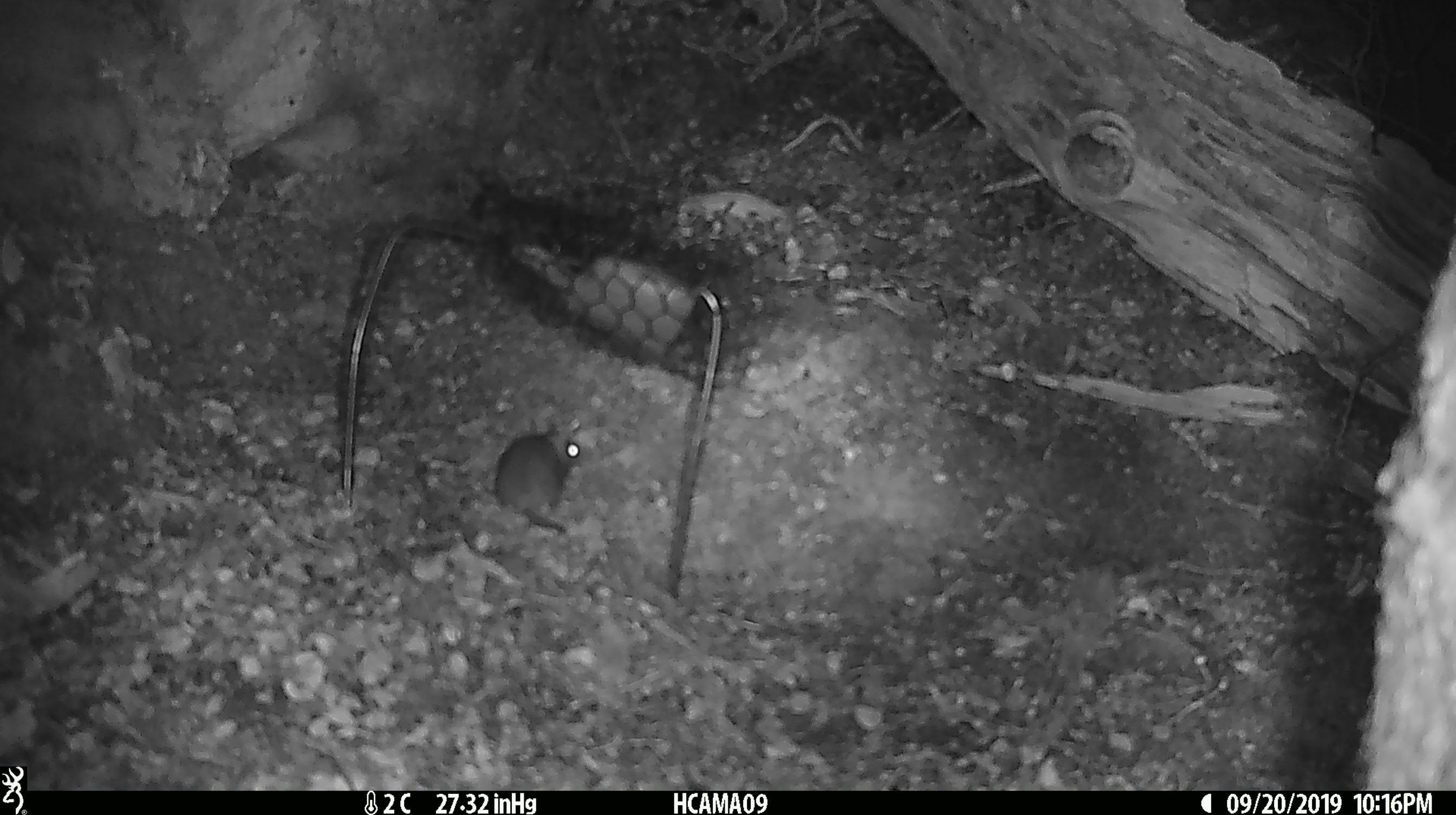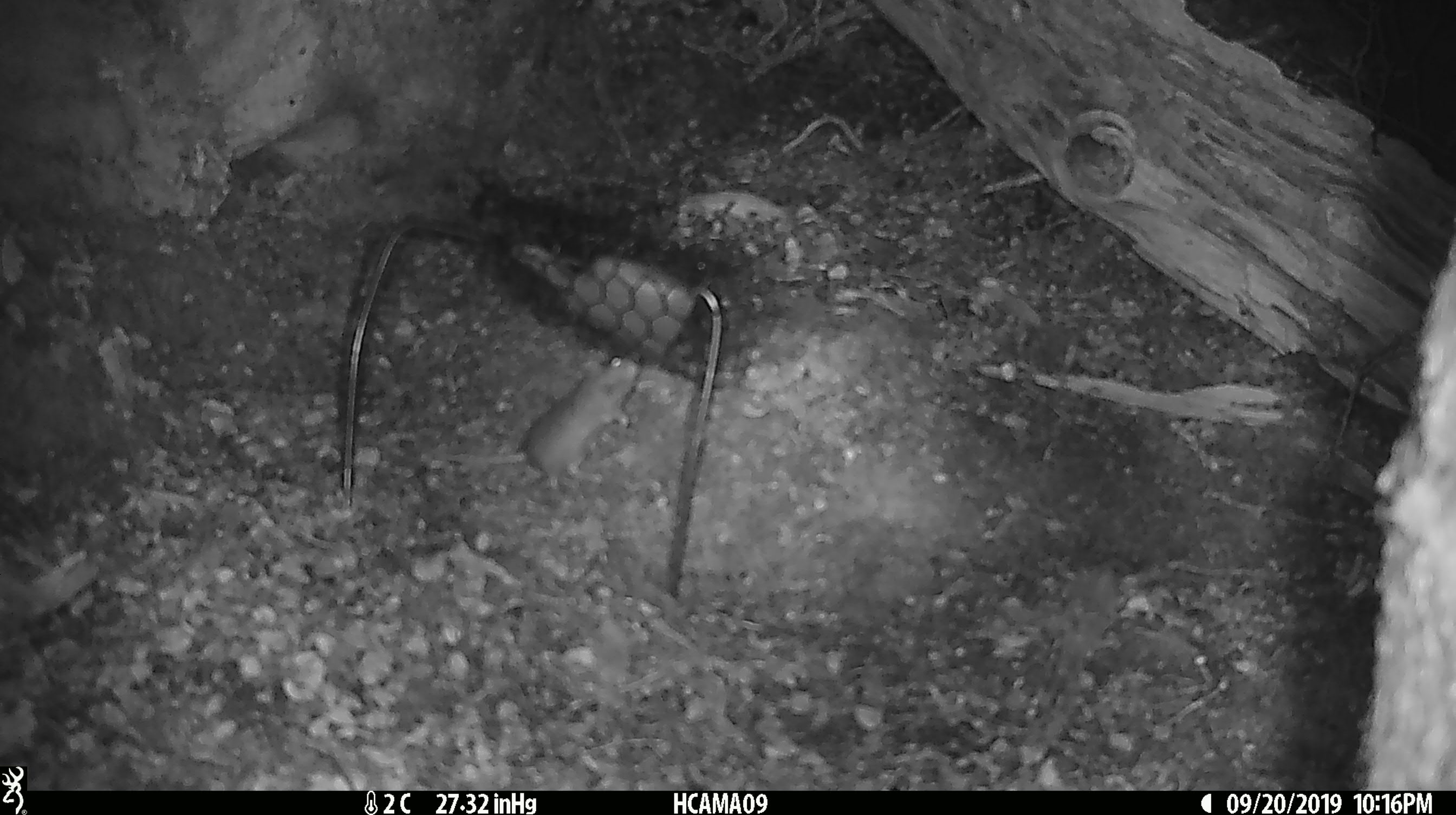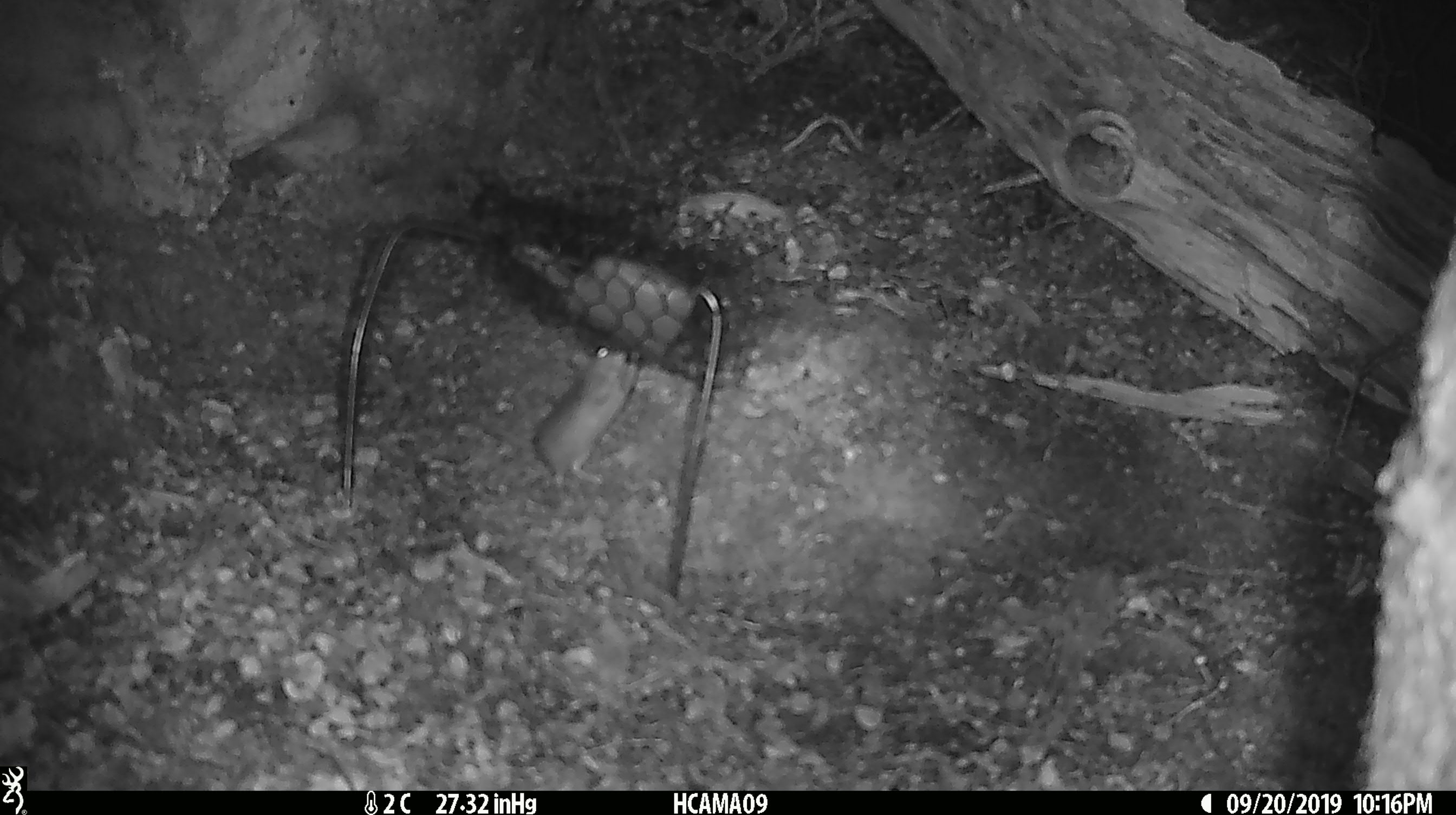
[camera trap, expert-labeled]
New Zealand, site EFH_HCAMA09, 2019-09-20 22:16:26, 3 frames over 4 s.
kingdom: Animalia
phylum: Chordata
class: Mammalia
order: Rodentia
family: Muridae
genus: Mus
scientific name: Mus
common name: mouse